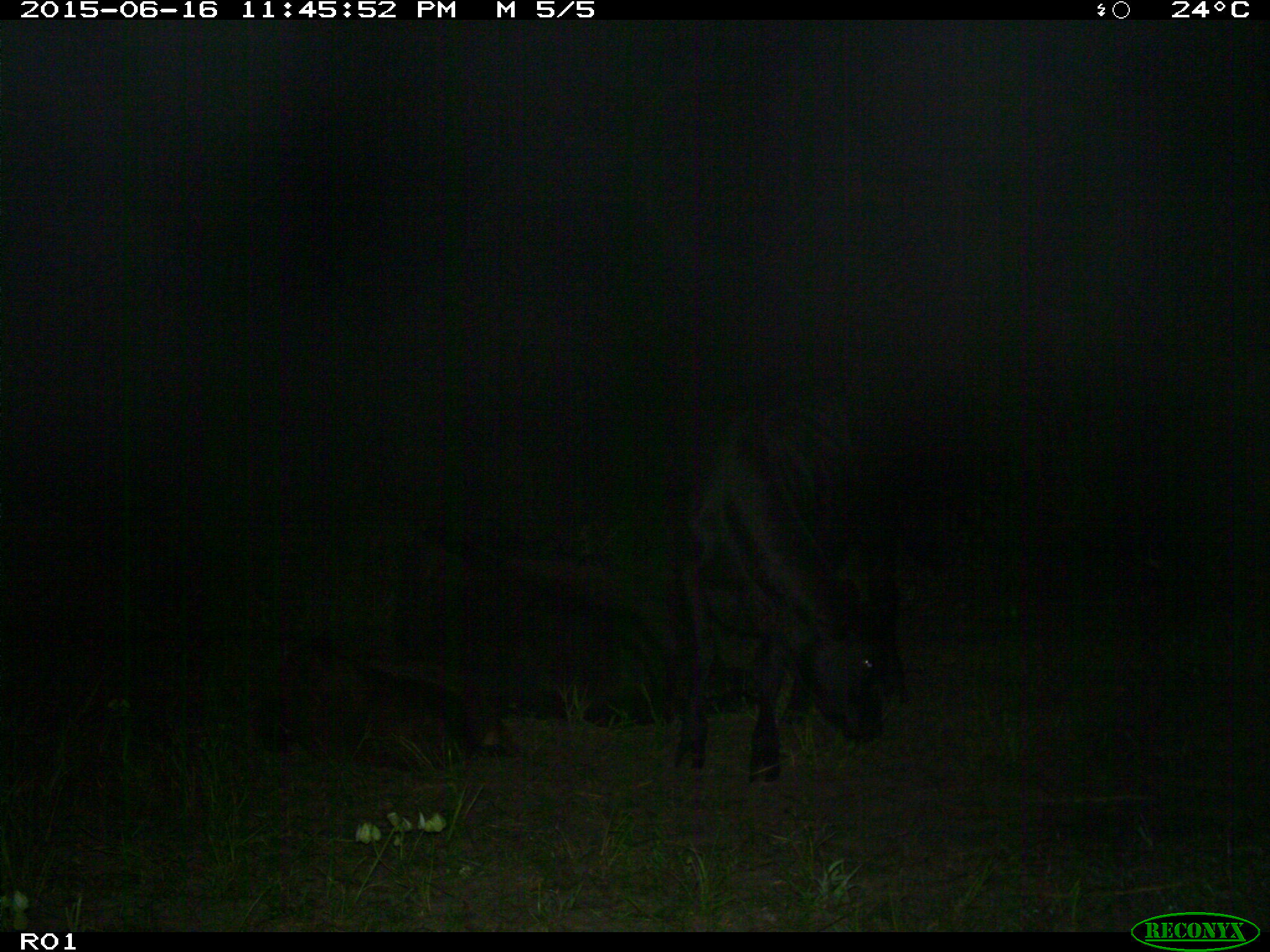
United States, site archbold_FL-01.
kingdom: Animalia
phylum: Chordata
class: Mammalia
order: Artiodactyla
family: Bovidae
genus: Bos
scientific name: Bos taurus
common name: domestic cow